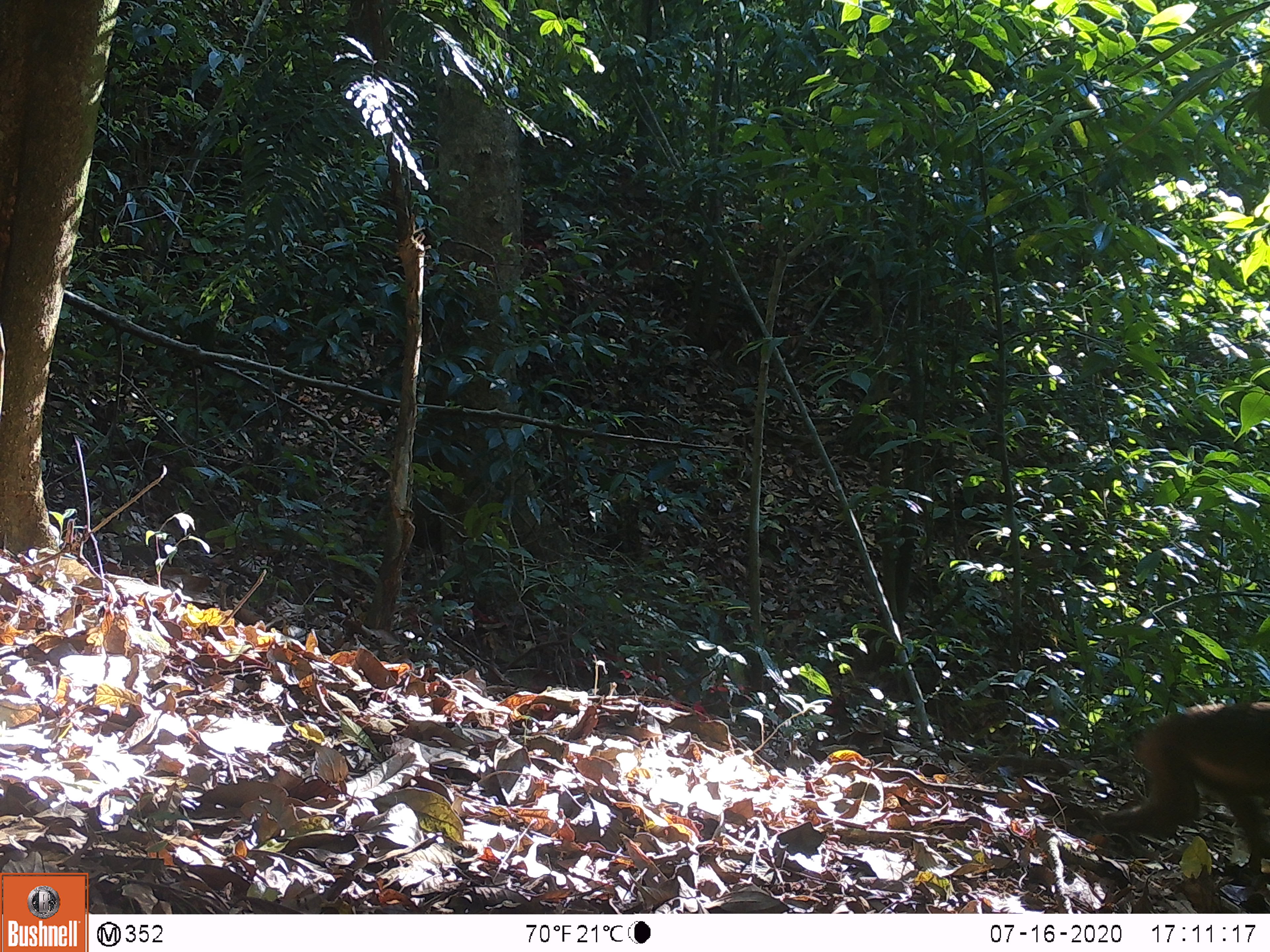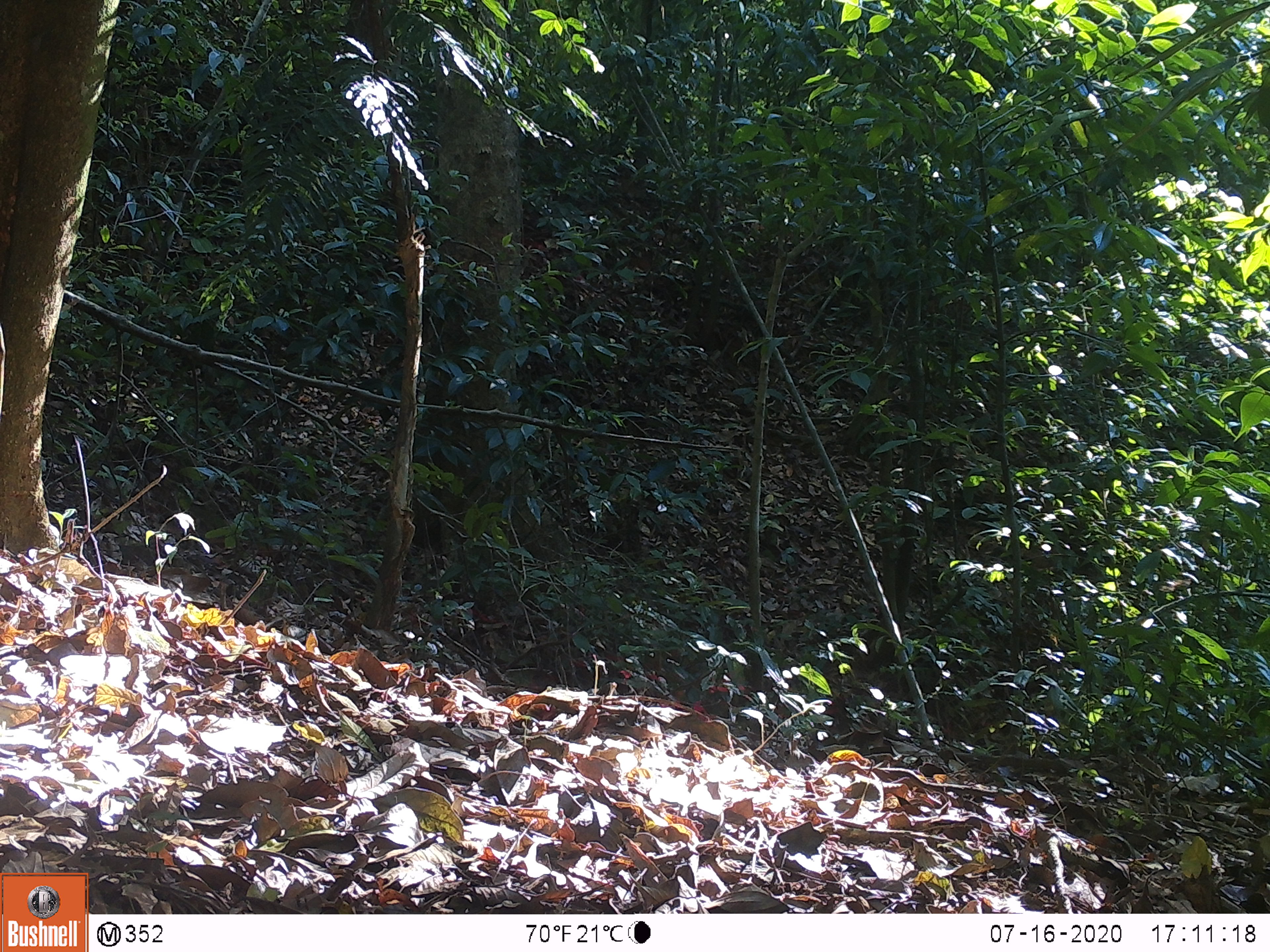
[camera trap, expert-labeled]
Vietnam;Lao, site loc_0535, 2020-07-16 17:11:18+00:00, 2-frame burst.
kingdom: Animalia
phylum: Chordata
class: Mammalia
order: Primates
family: Cercopithecidae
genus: Macaca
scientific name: Macaca arctoides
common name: stump-tailed macaque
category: stump tailed macaque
Stump tailed macaque (stump-tailed macaque) (Macaca arctoides). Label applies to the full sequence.